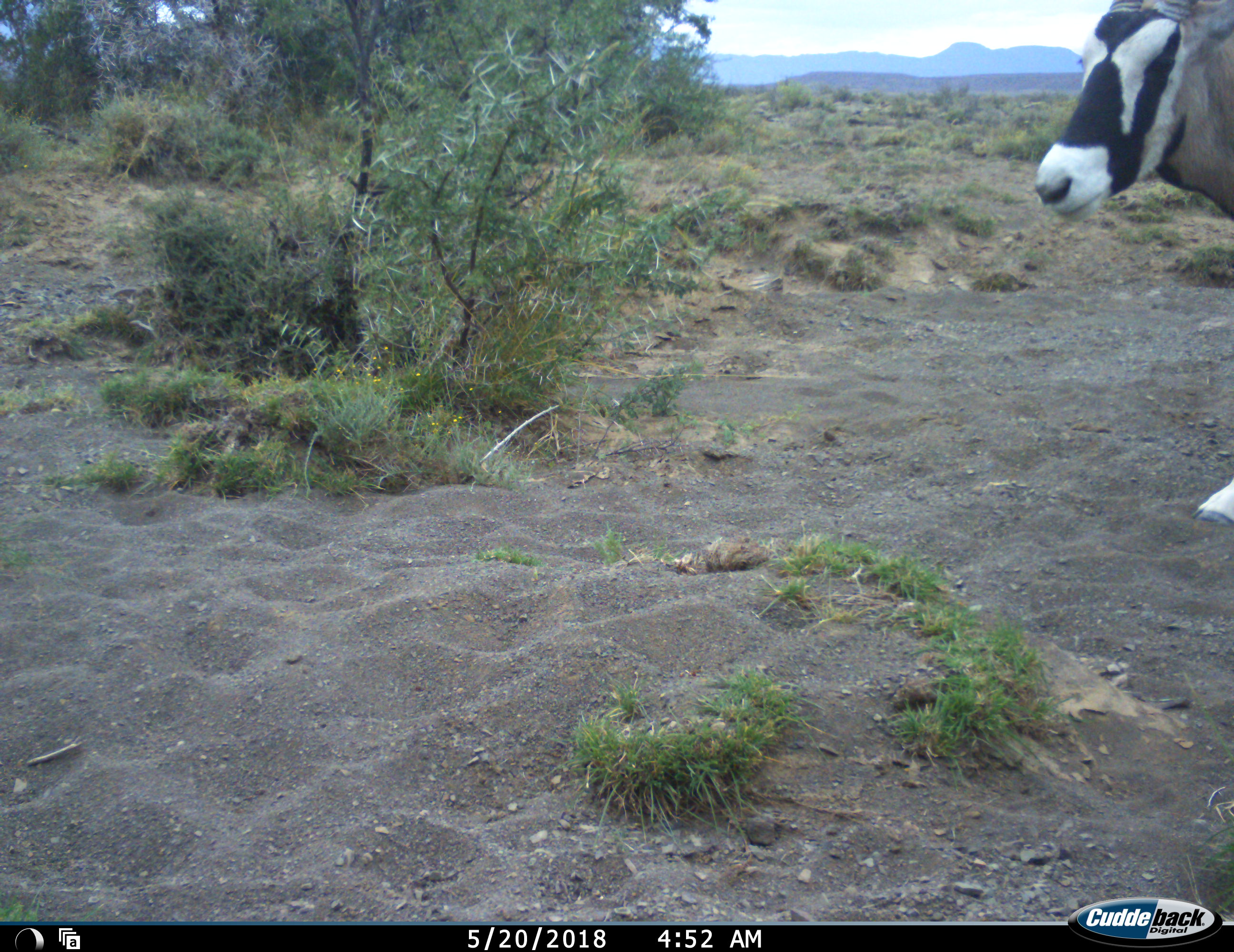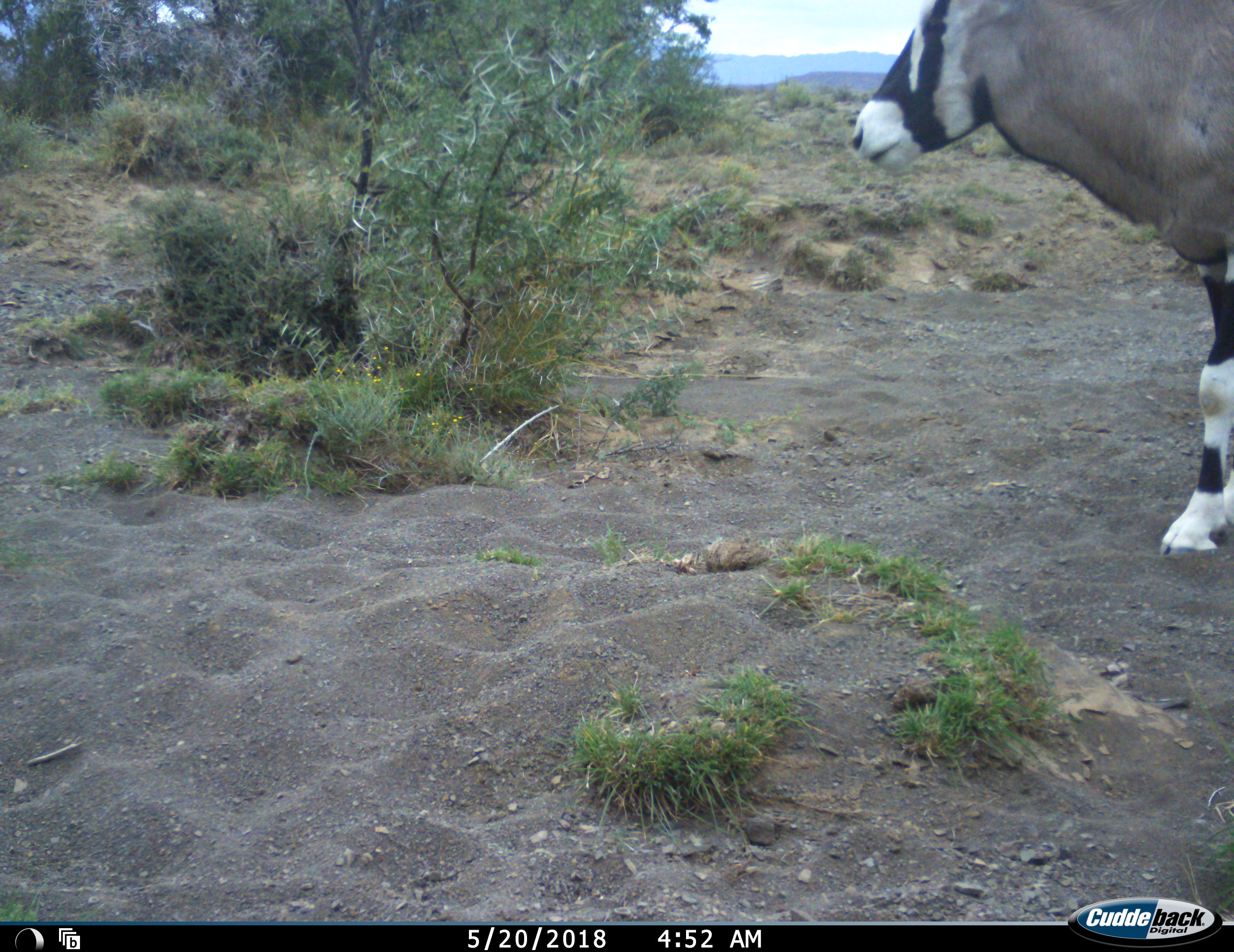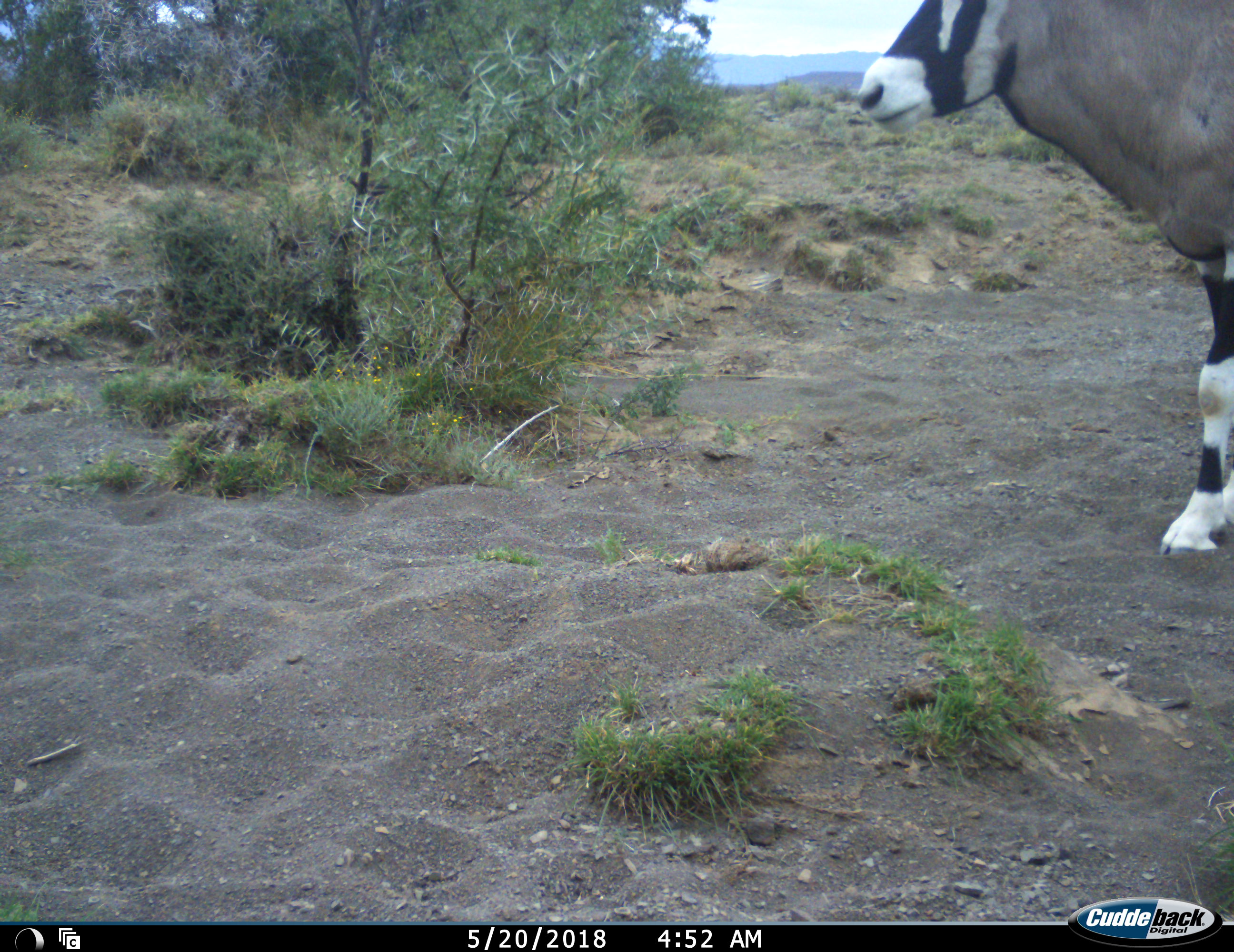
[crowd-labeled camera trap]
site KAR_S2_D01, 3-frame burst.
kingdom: Animalia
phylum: Chordata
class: Mammalia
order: Artiodactyla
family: Bovidae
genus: Oryx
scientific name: Oryx gazella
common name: gemsbok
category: oryx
Oryx (gemsbok) (Oryx gazella), count 1. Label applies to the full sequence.